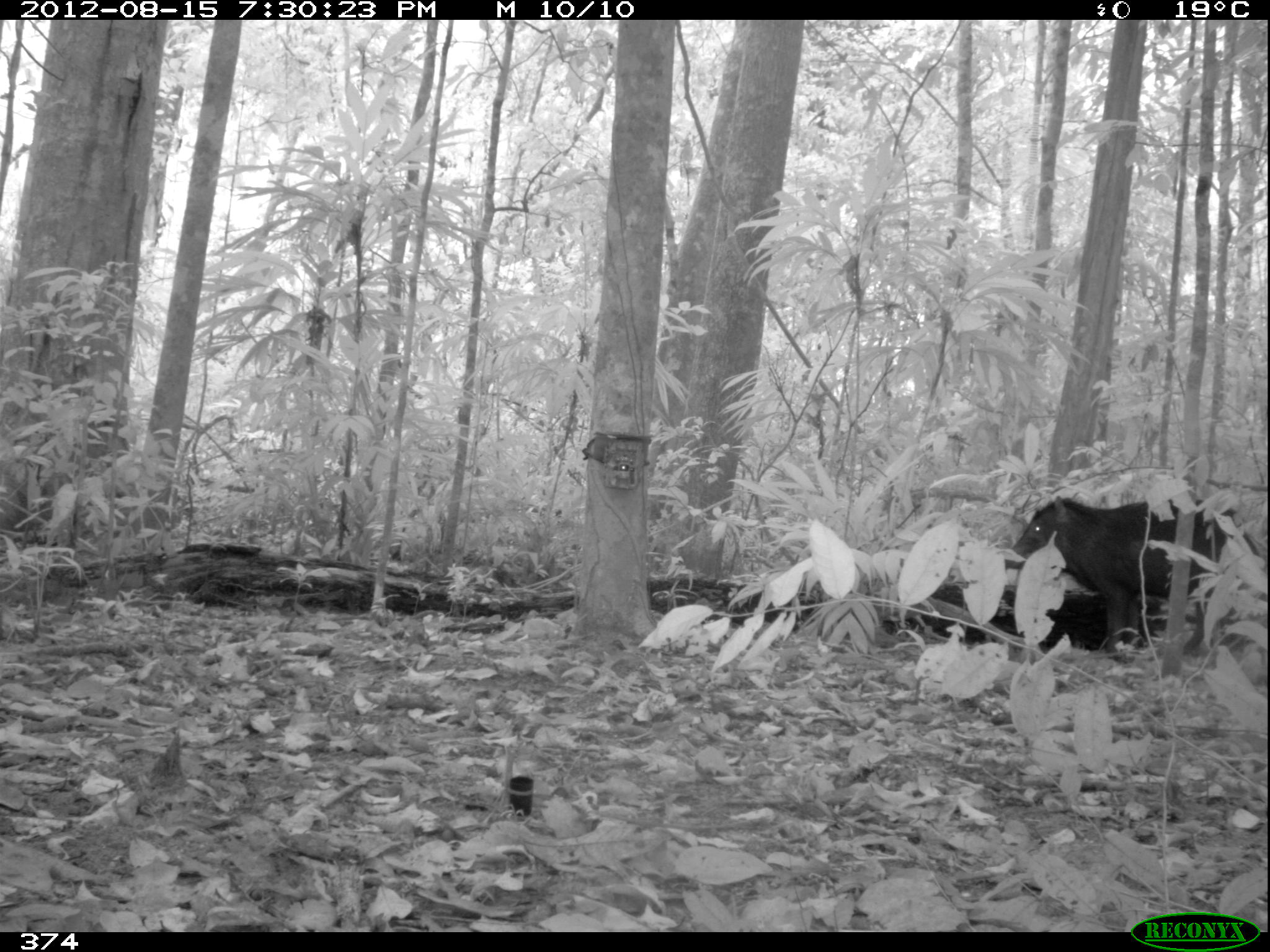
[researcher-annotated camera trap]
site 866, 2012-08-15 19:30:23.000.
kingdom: Animalia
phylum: Chordata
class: Mammalia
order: Artiodactyla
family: Tayassuidae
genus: Tayassu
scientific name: Tayassu pecari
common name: white-lipped peccary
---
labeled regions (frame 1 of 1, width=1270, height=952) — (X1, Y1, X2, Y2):
tayassu pecari: (1003, 498, 1258, 649)